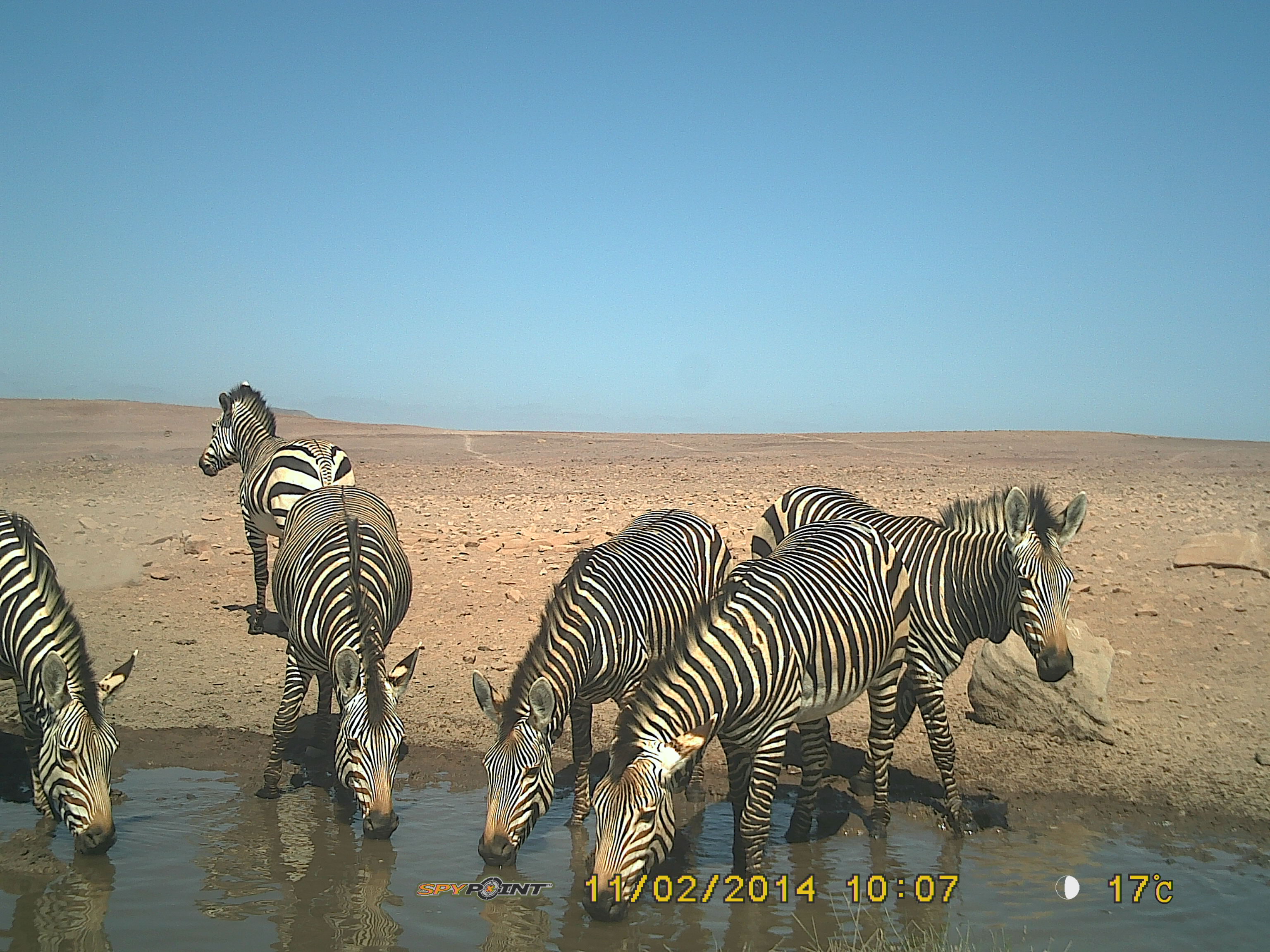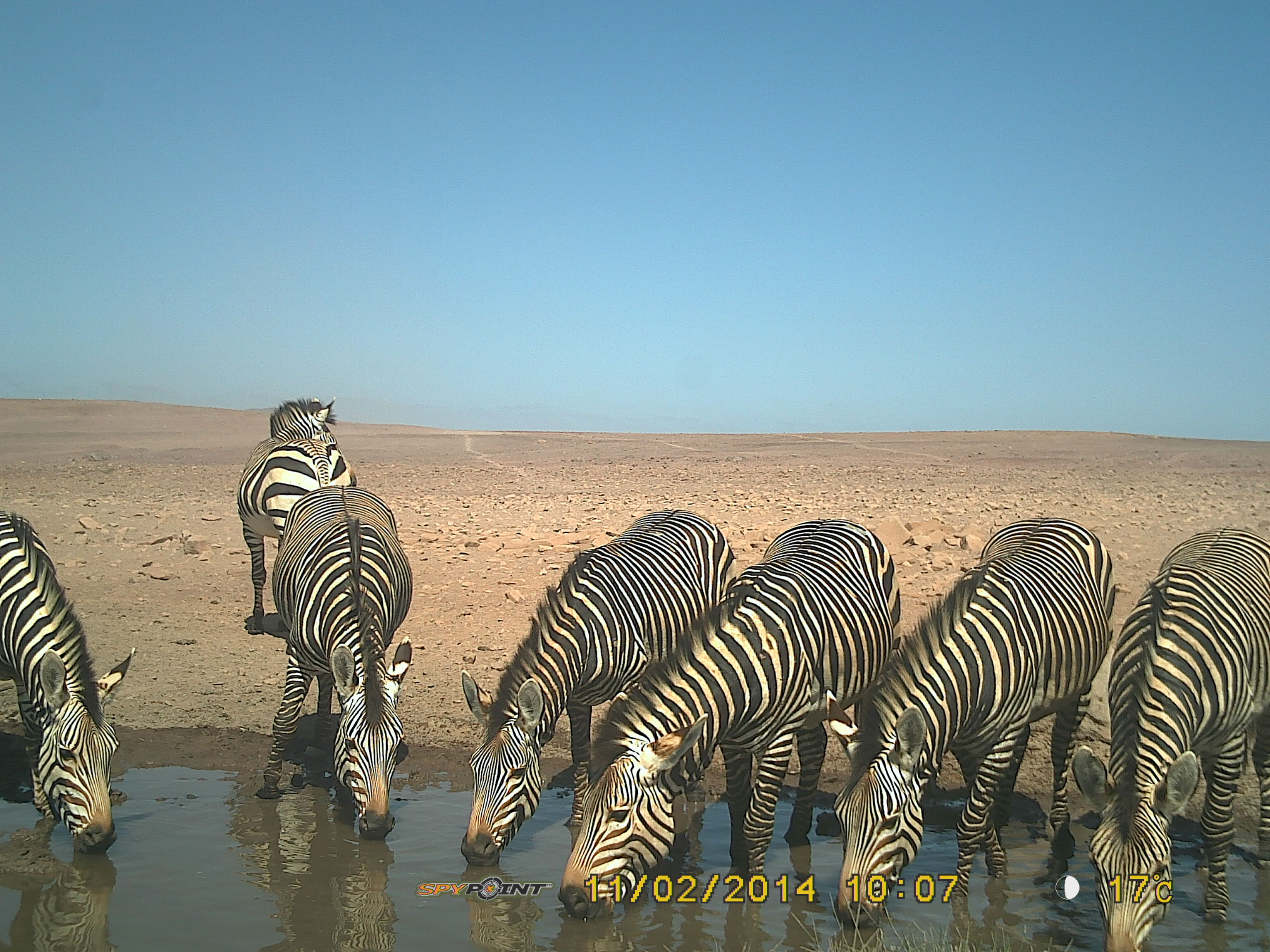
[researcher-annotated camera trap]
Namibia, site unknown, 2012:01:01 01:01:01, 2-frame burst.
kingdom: Animalia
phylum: Chordata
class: Mammalia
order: Perissodactyla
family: Equidae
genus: Equus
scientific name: Equus zebra hartmannae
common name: hartmann's mountain zebra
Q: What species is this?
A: Equus zebra hartmannae (hartmann's mountain zebra).